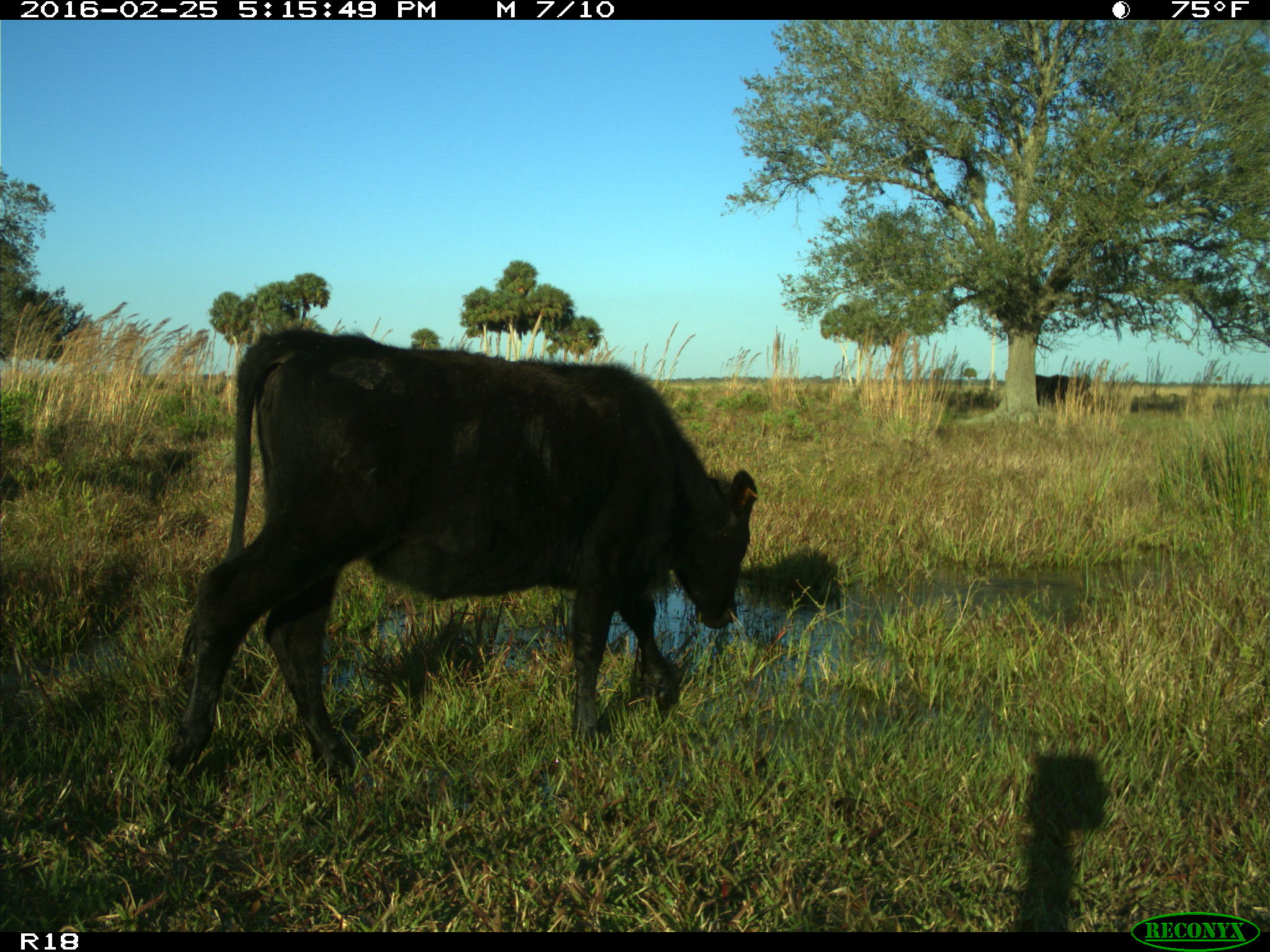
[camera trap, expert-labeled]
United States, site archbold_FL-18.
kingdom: Animalia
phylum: Chordata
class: Mammalia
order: Artiodactyla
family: Bovidae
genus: Bos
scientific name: Bos taurus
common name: domestic cow